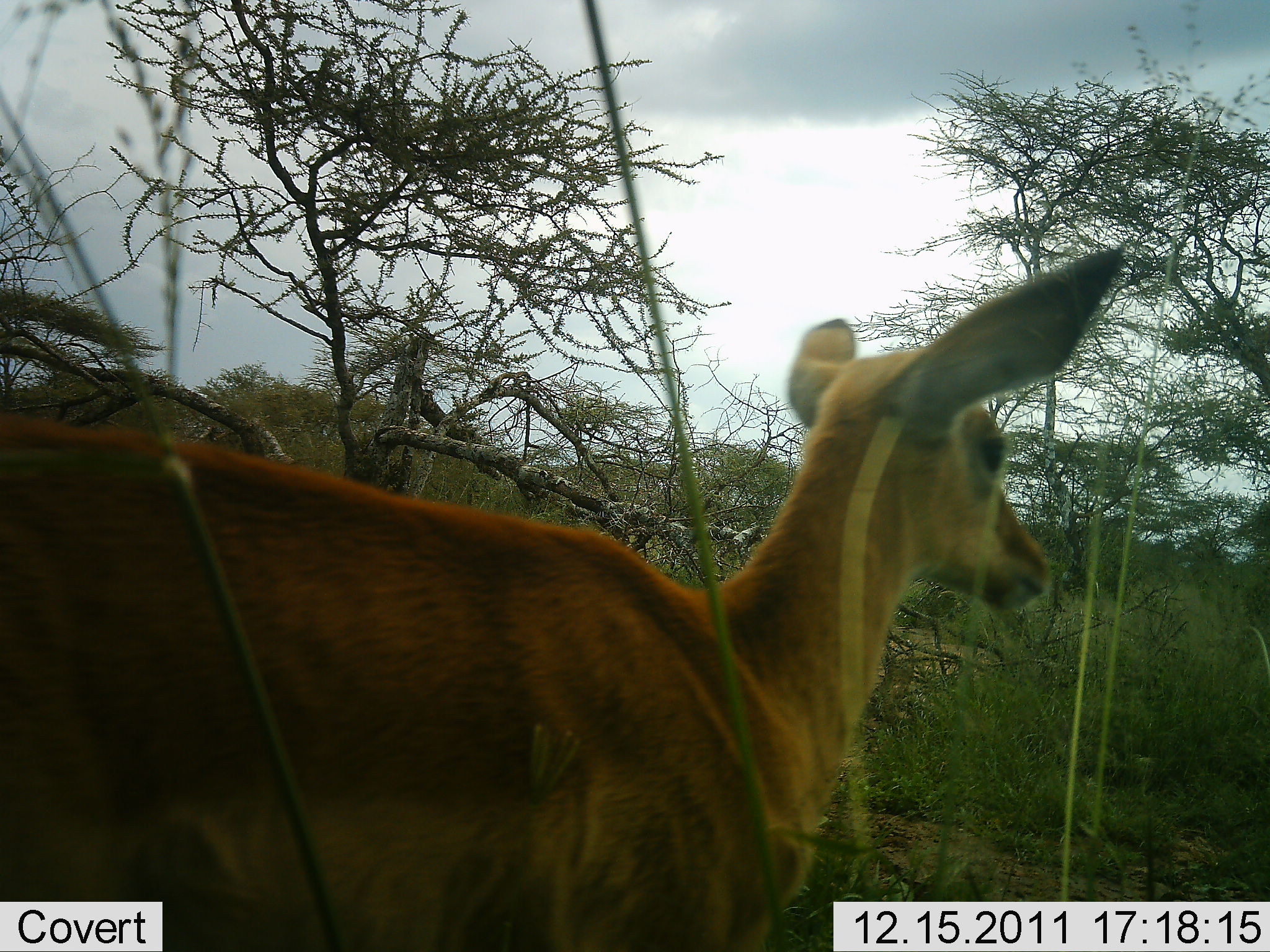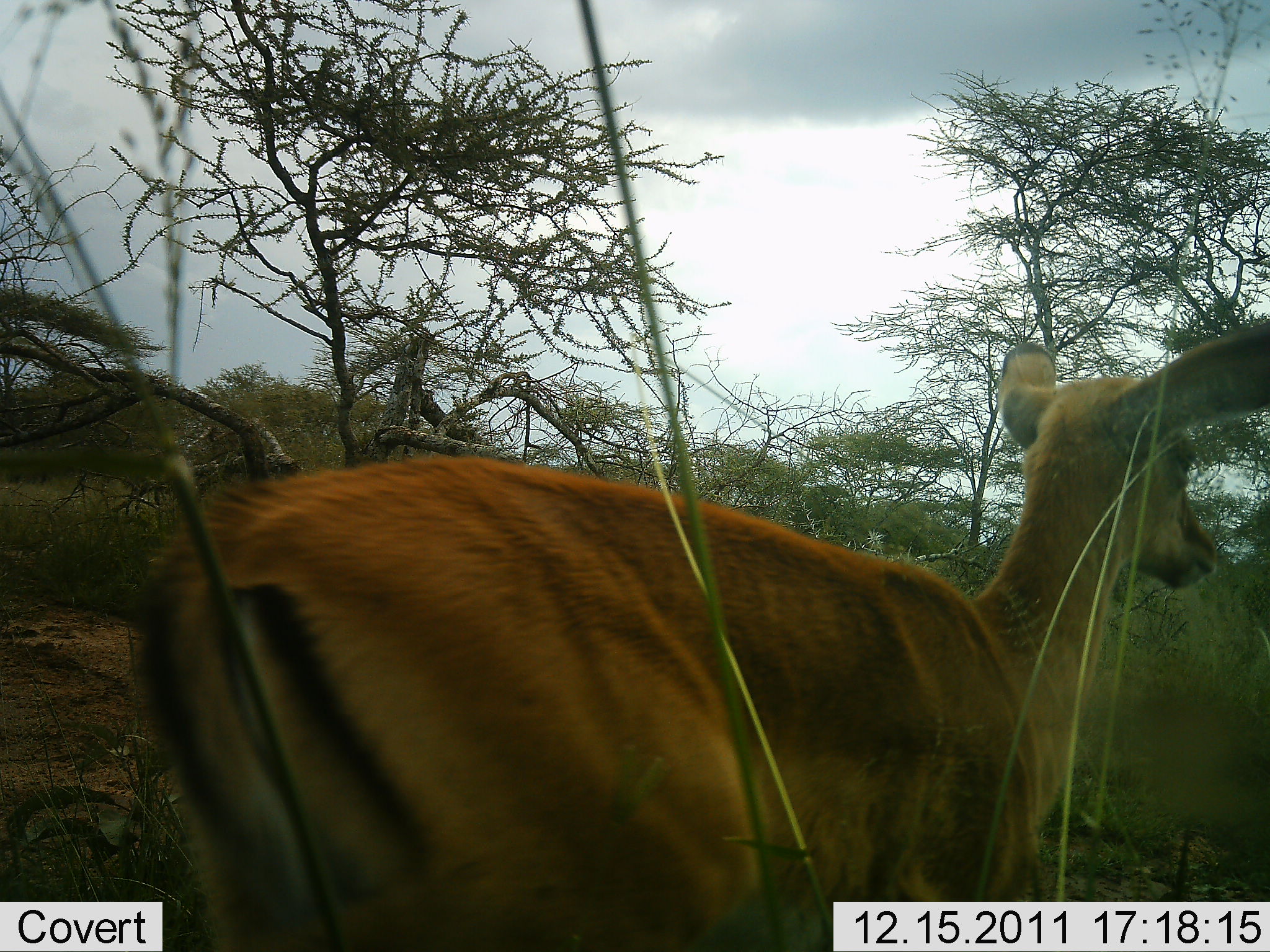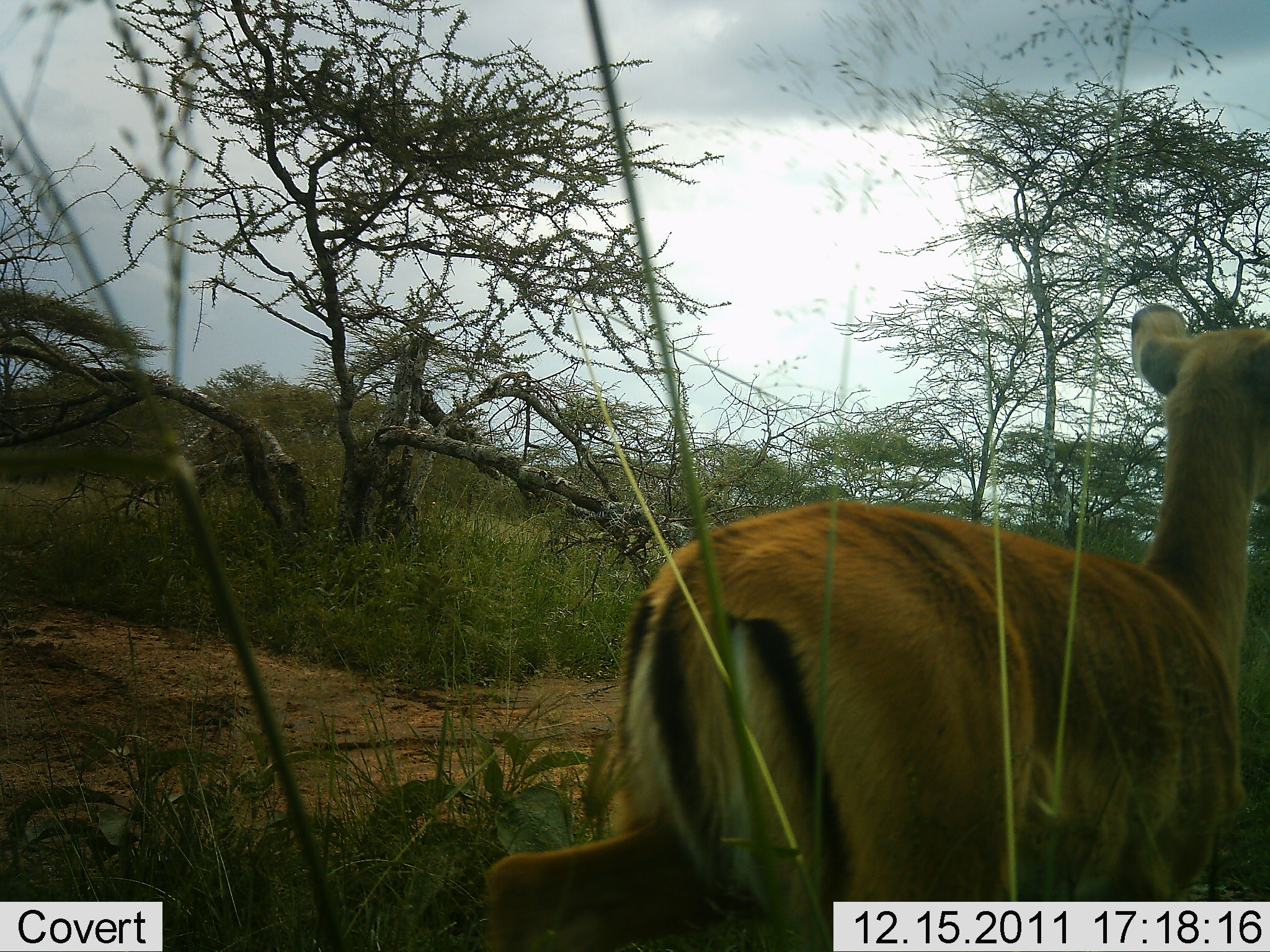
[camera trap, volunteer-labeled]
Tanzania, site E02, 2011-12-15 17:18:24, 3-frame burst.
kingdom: Animalia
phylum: Chordata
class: Mammalia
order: Artiodactyla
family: Bovidae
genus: Aepyceros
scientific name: Aepyceros melampus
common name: impala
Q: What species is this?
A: Impala (Aepyceros melampus).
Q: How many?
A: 1.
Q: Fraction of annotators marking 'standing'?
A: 31%.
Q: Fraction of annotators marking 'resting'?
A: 0%.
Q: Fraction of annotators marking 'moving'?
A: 77%.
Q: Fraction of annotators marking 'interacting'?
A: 0%.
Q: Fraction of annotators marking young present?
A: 0%.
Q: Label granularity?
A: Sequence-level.